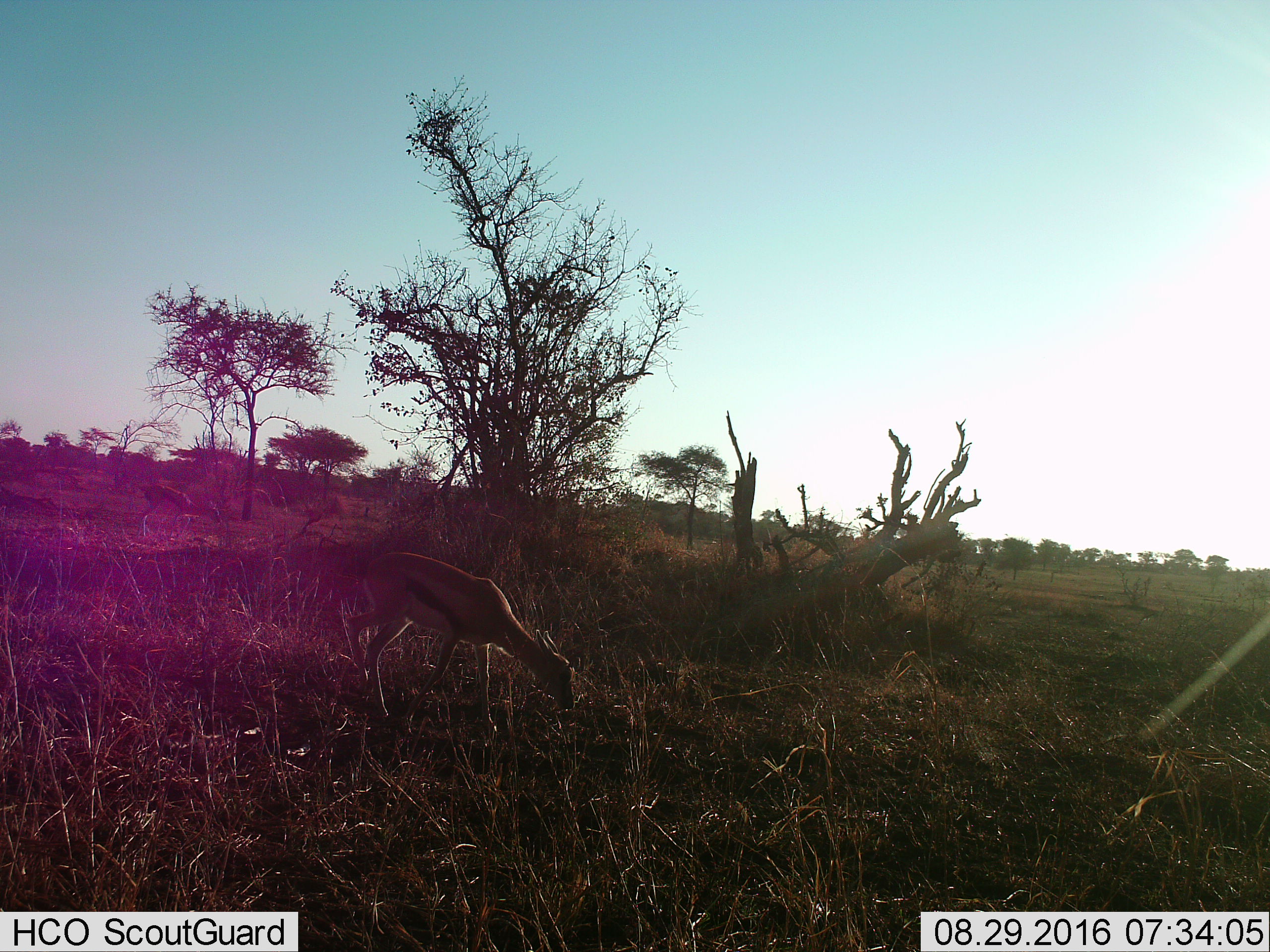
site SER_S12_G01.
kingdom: Animalia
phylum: Chordata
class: Mammalia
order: Artiodactyla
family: Bovidae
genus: Eudorcas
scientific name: Eudorcas thomsonii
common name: thomson's gazelle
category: gazellethomsons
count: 1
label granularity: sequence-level